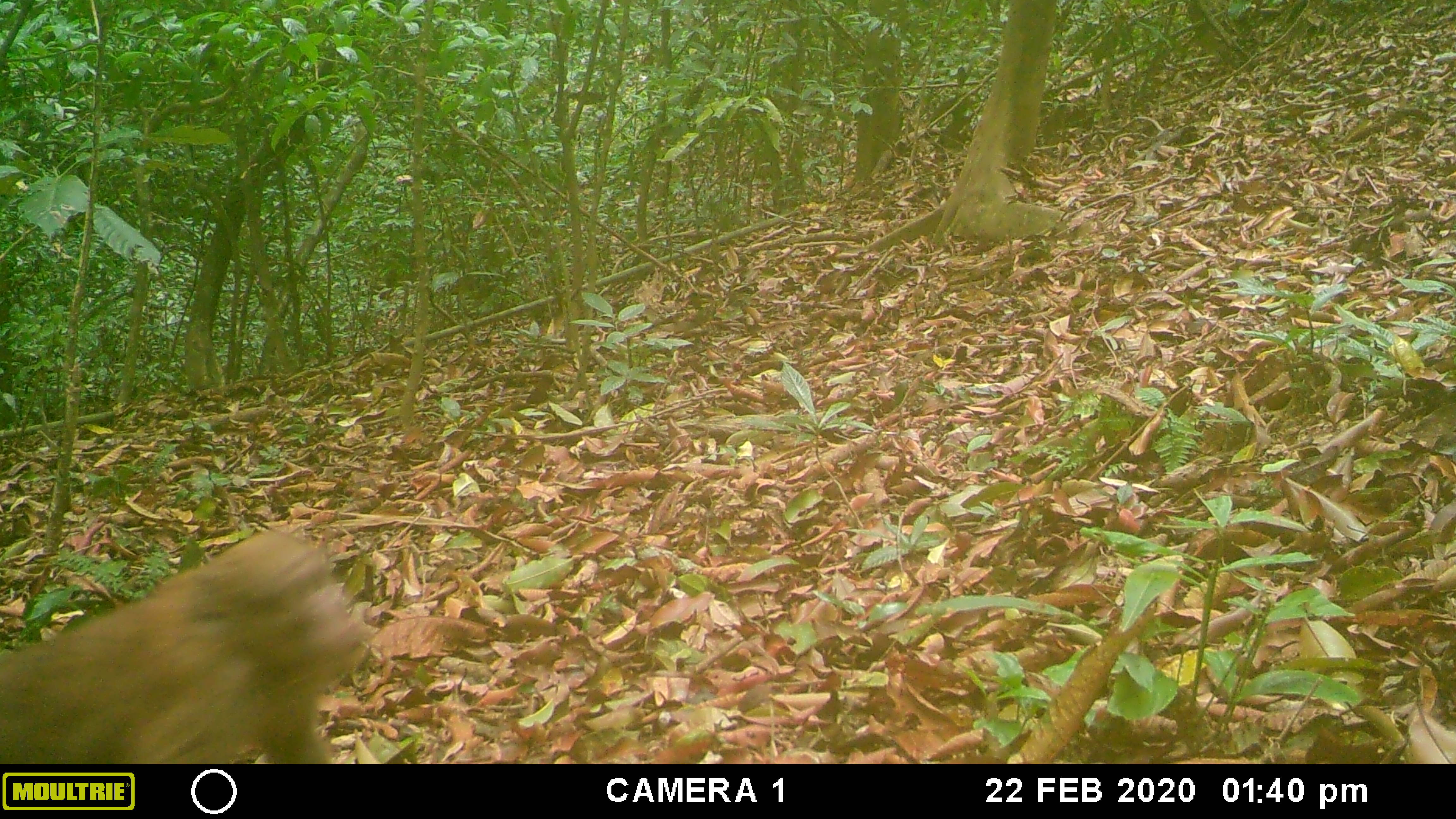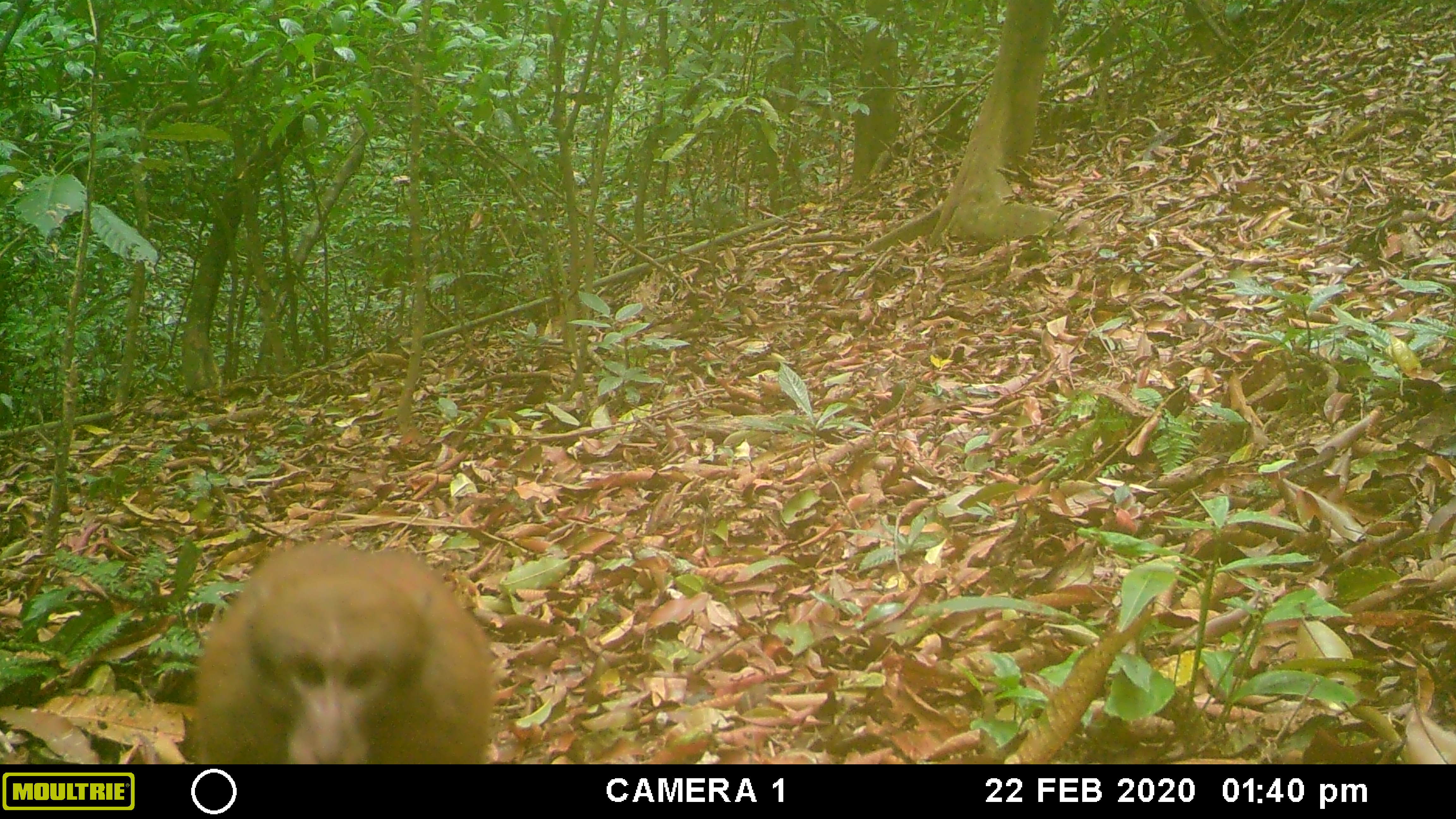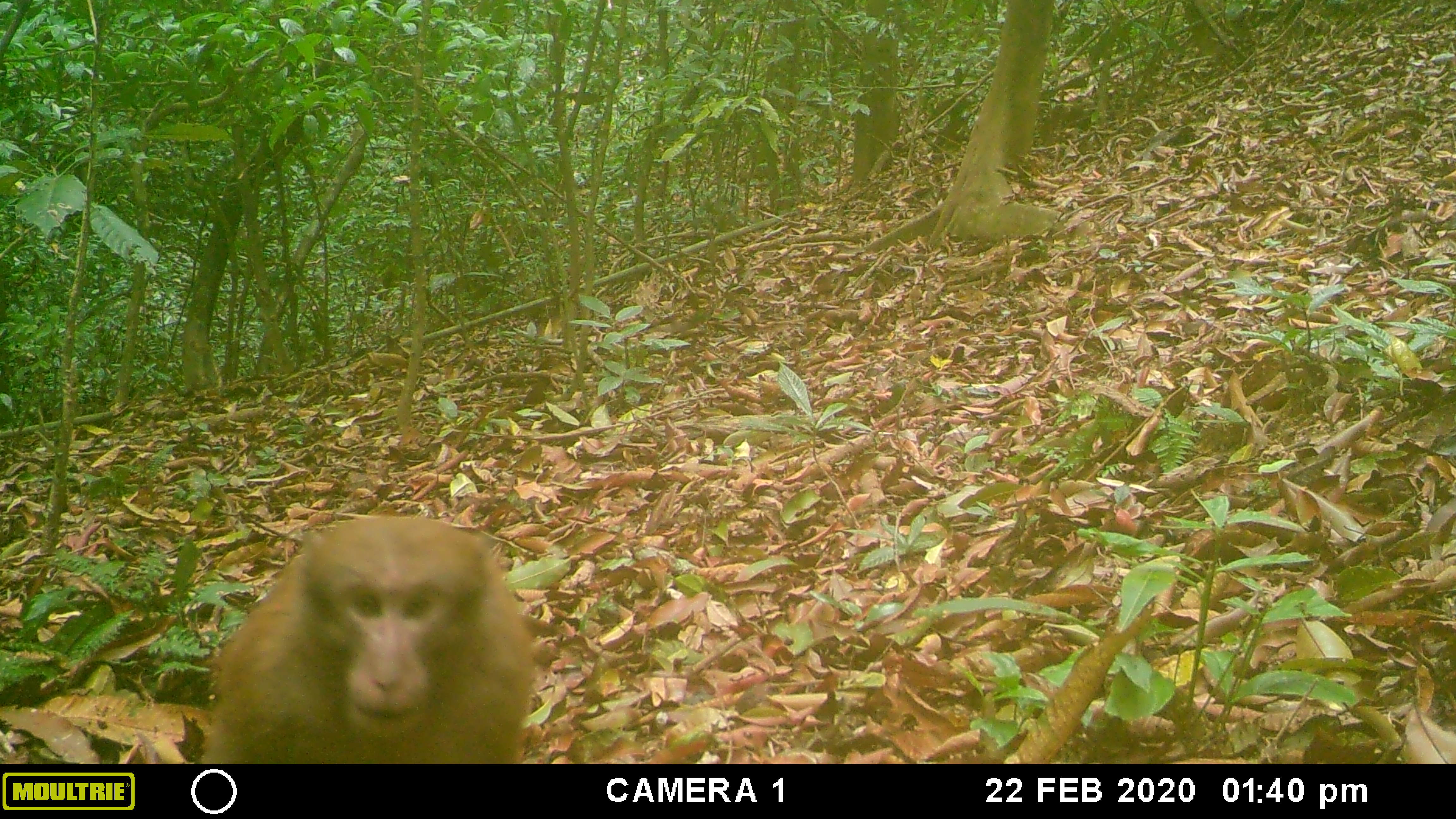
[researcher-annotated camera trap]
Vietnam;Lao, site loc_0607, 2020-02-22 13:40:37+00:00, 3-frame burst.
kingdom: Animalia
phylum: Chordata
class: Mammalia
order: Primates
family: Cercopithecidae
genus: Macaca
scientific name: Macaca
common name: macaques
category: assam or rhesus macaque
Assam or rhesus macaque (macaques) (Macaca). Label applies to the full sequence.